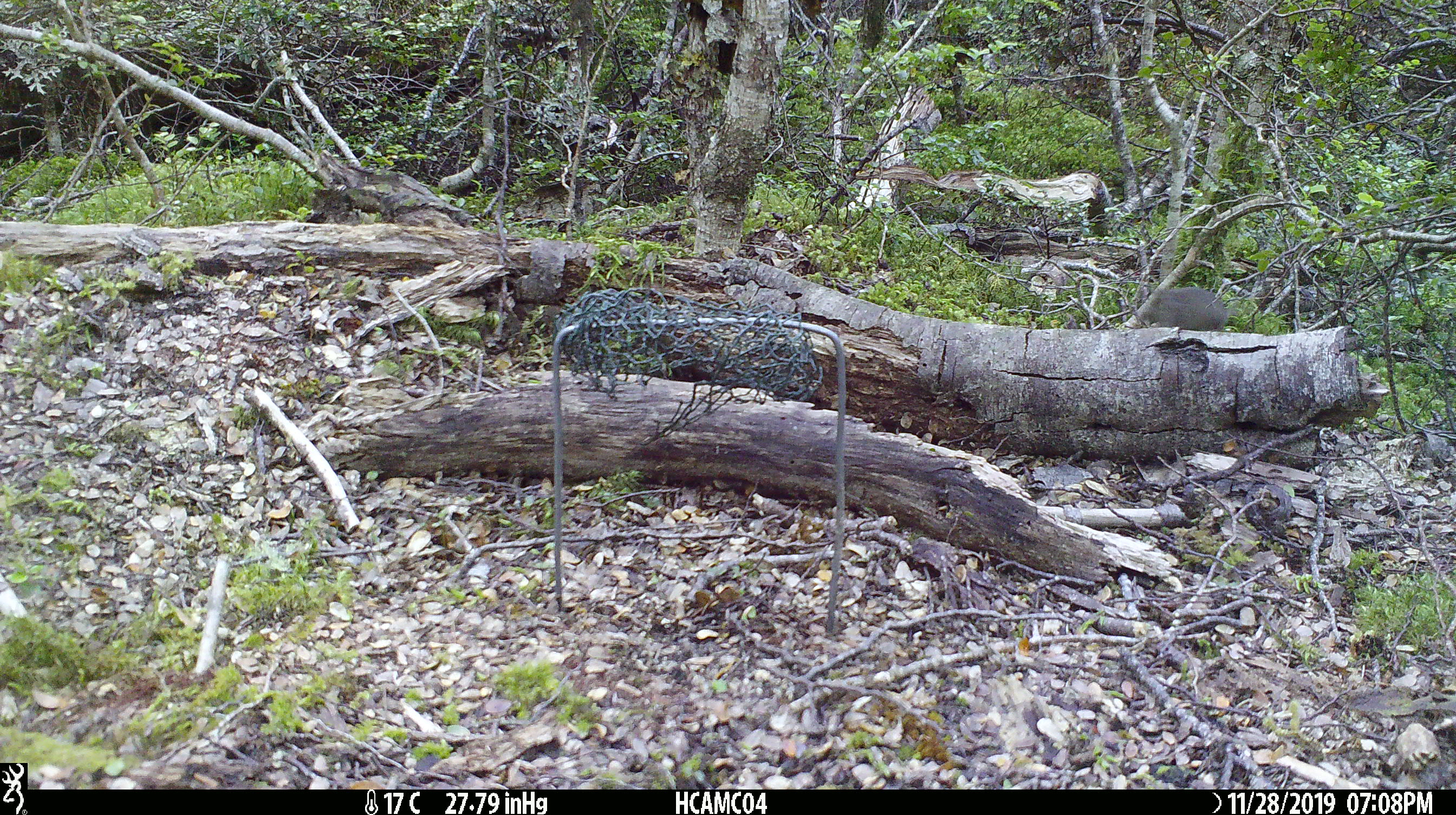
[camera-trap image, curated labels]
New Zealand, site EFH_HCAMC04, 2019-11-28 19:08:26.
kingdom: Animalia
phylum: Chordata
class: Mammalia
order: Rodentia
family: Muridae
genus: Mus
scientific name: Mus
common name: mouse